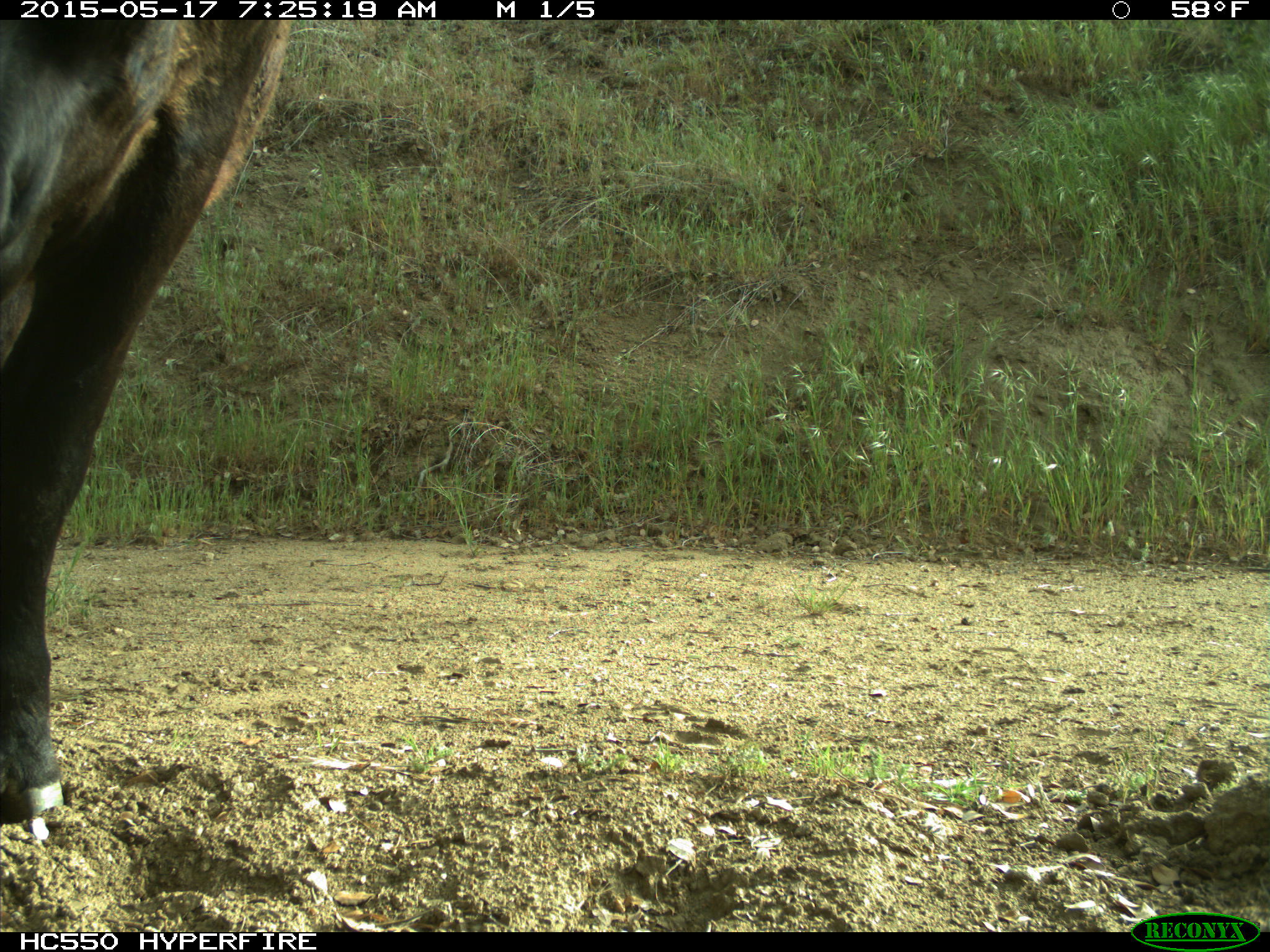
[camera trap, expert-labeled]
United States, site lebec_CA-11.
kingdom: Animalia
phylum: Chordata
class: Mammalia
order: Artiodactyla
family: Bovidae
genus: Bos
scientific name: Bos taurus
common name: domestic cow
Bos taurus (domestic cow).